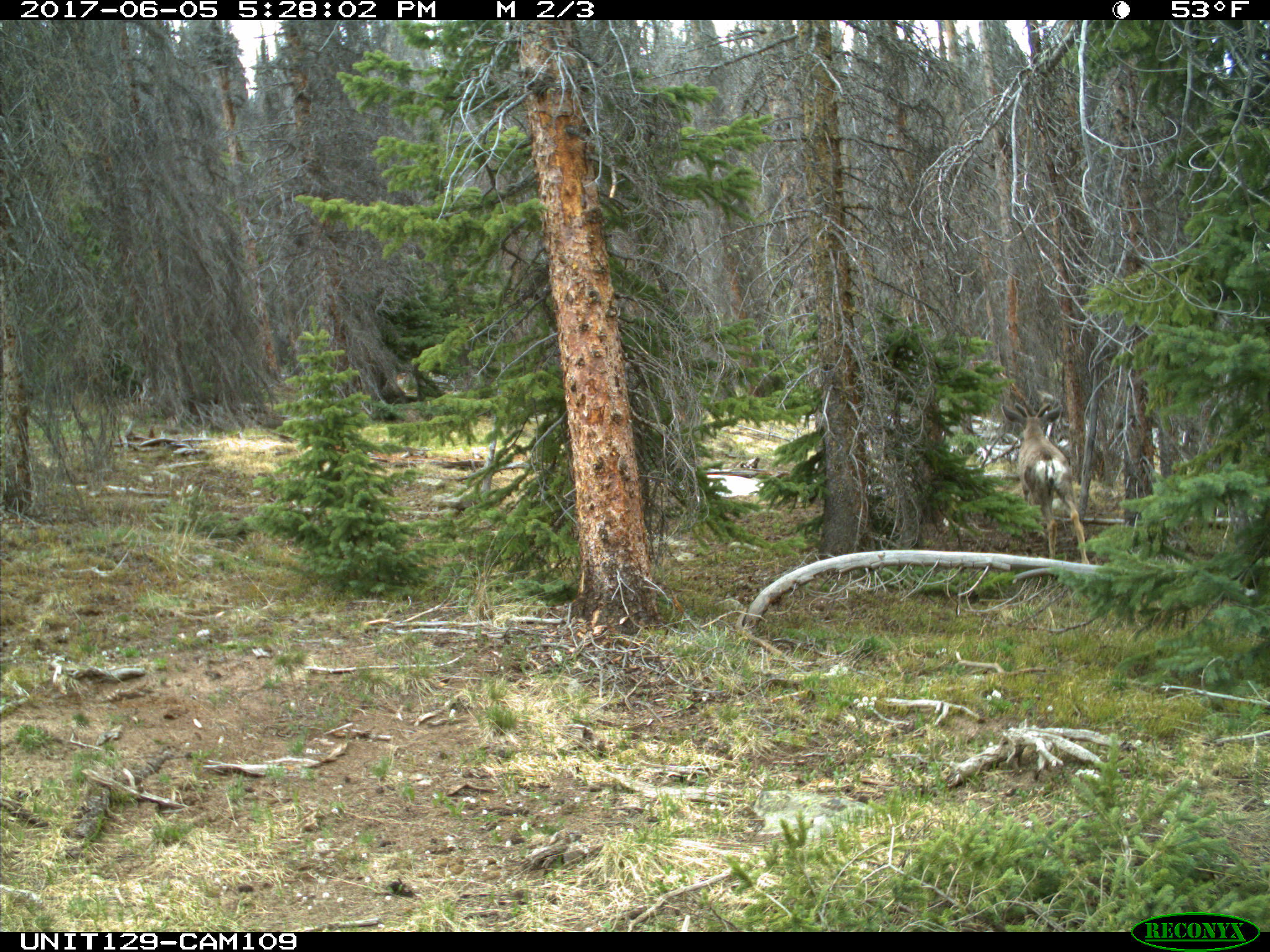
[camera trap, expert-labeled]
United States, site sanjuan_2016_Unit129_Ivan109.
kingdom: Animalia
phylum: Chordata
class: Mammalia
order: Artiodactyla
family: Cervidae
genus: Odocoileus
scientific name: Odocoileus hemionus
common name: mule deer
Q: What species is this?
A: Odocoileus hemionus (mule deer).